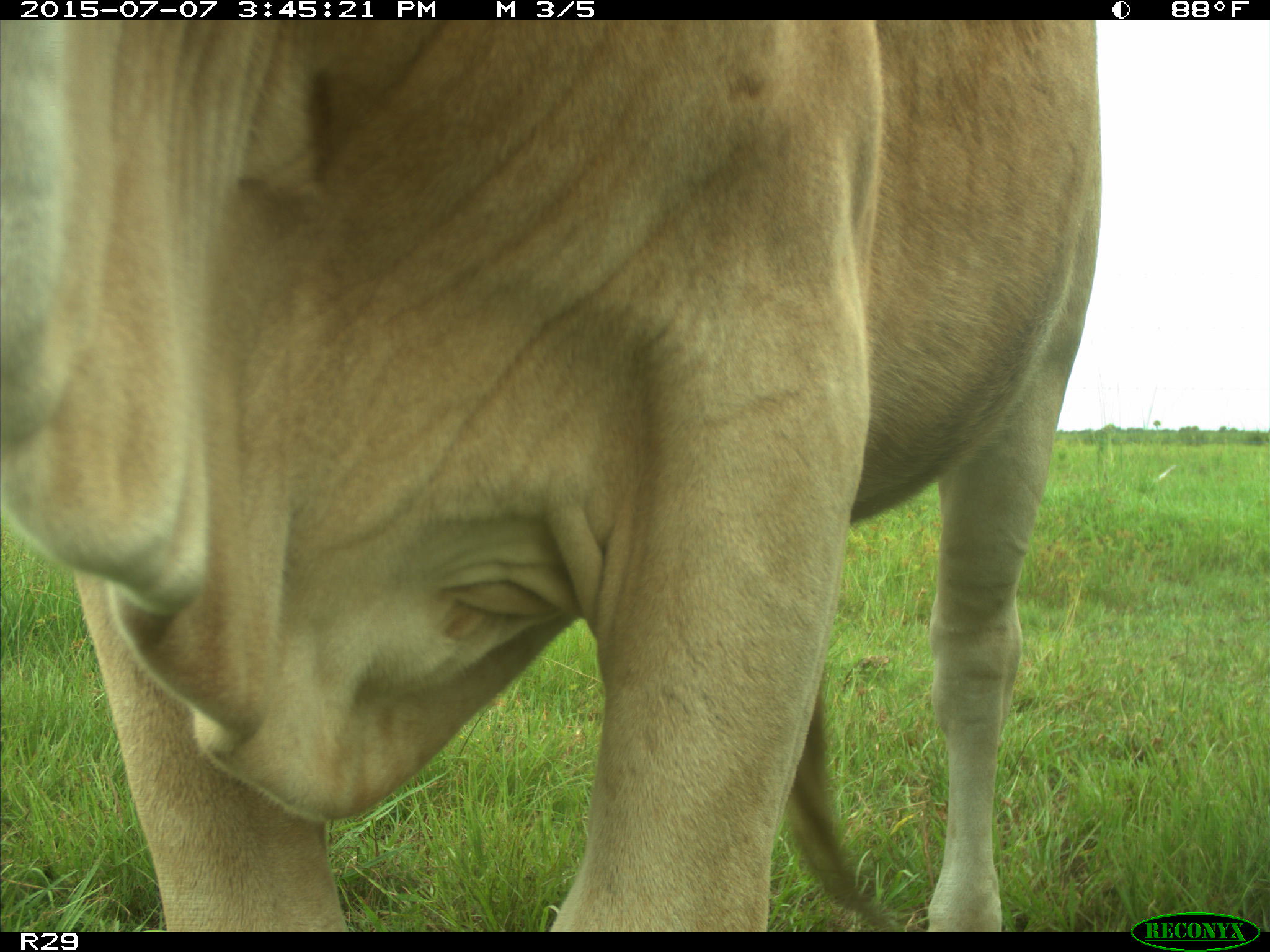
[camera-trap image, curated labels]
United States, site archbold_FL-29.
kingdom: Animalia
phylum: Chordata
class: Mammalia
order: Artiodactyla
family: Bovidae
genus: Bos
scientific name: Bos taurus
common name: domestic cow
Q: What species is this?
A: Bos taurus (domestic cow).